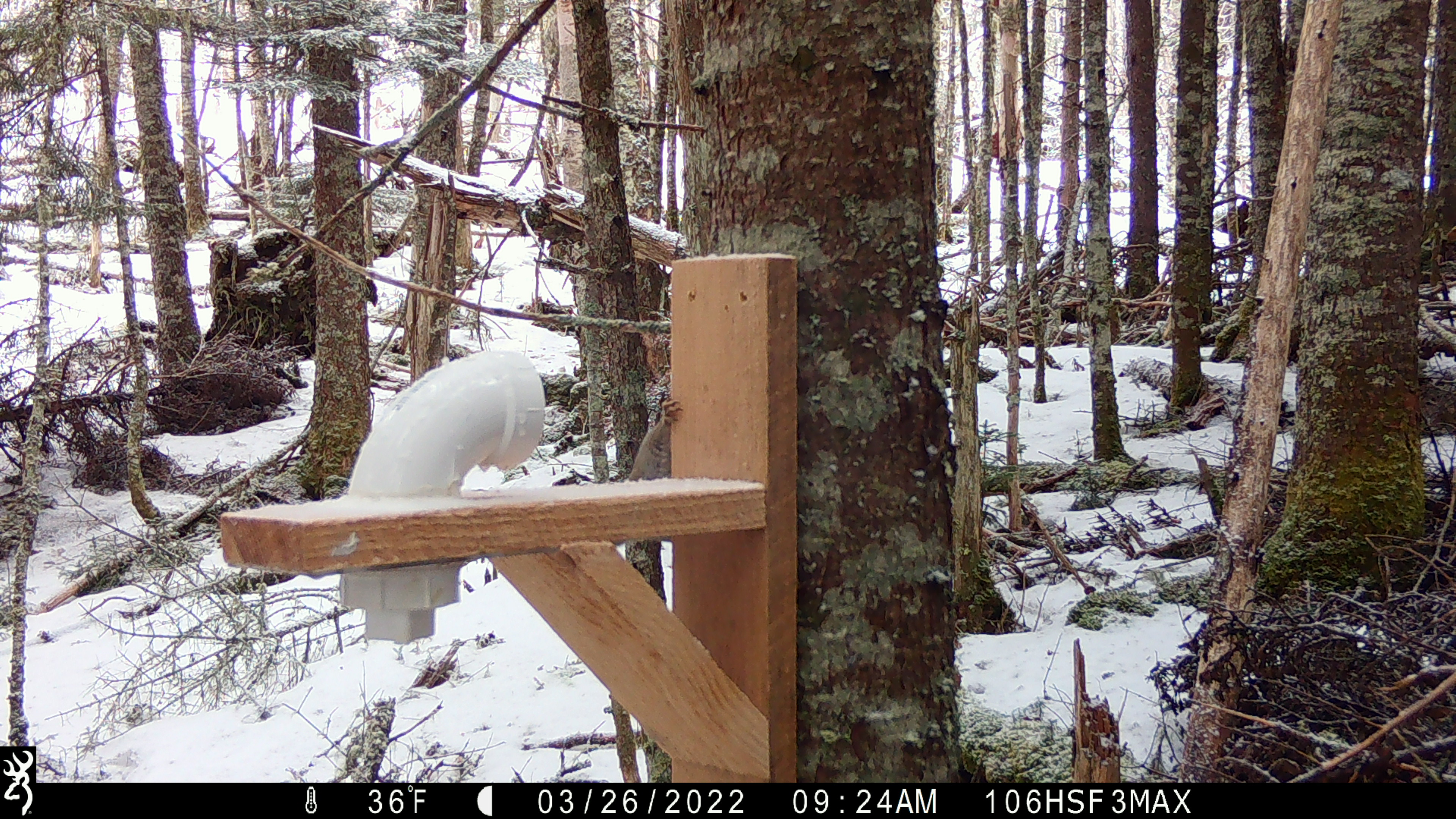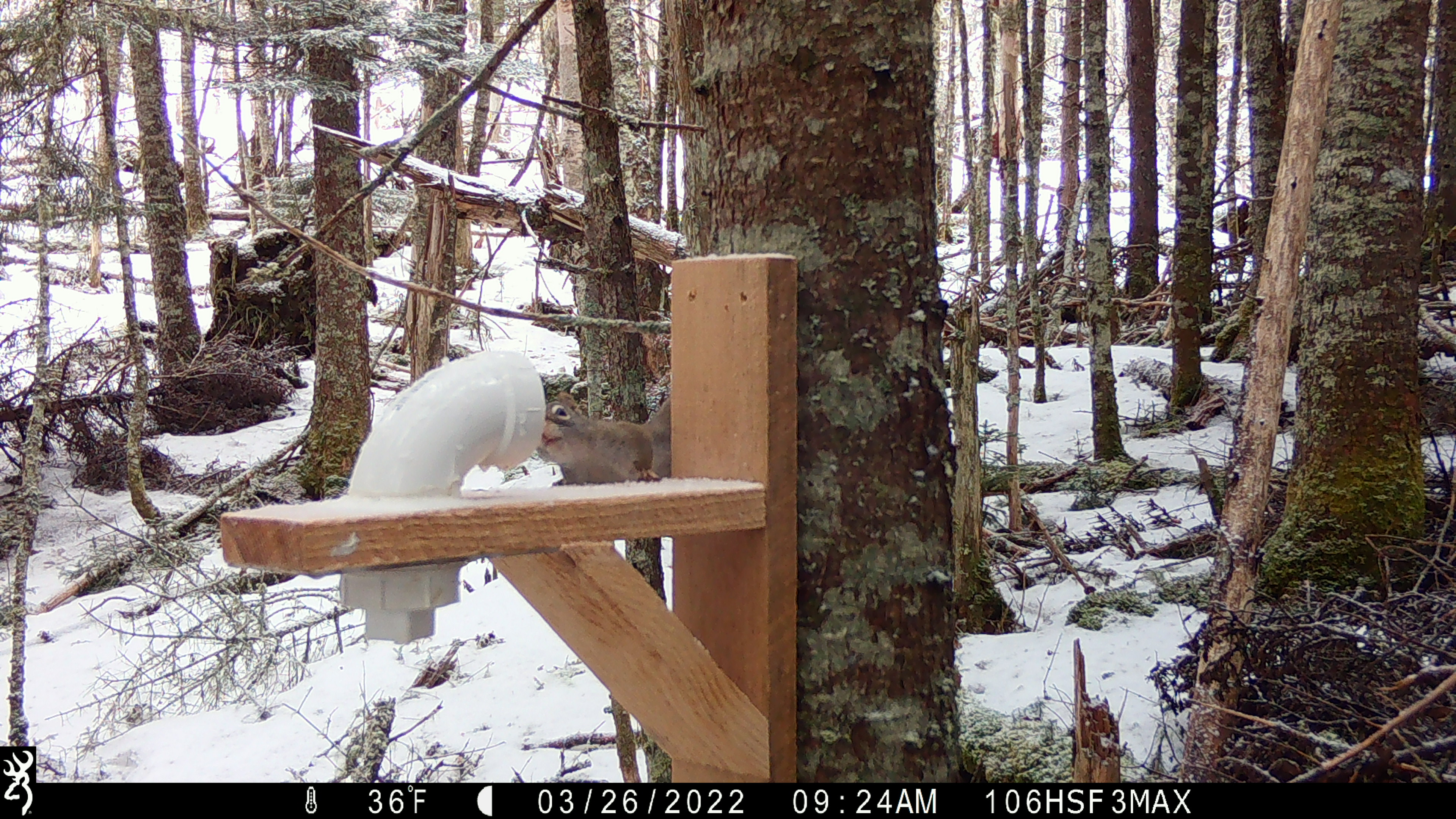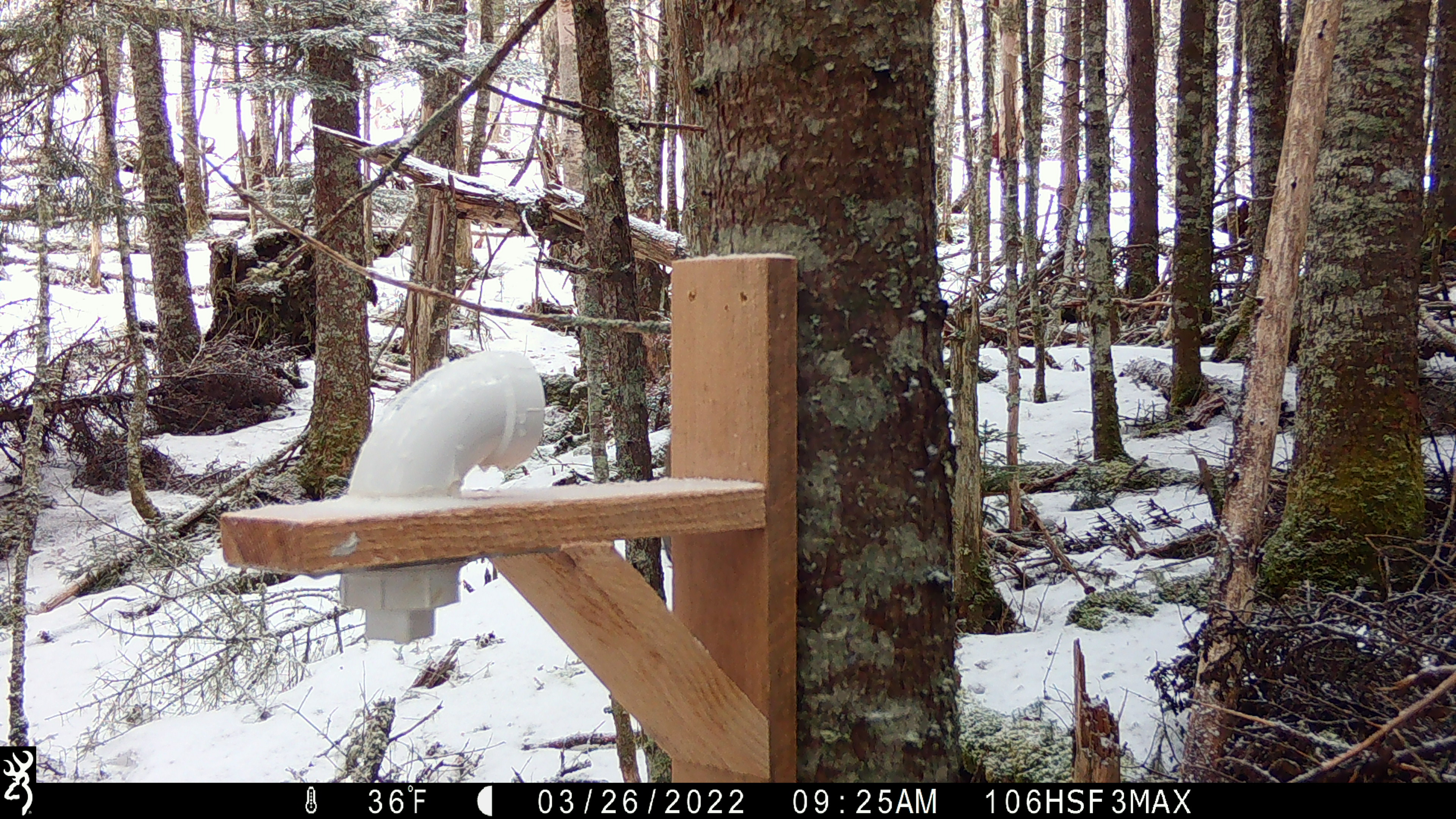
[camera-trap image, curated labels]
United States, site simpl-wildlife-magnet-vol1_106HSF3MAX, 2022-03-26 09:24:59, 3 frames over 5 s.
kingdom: Animalia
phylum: Chordata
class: Mammalia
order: Rodentia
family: Sciuridae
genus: Tamiasciurus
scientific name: Tamiasciurus hudsonicus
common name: red squirrel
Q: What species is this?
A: Red squirrel (Tamiasciurus hudsonicus).